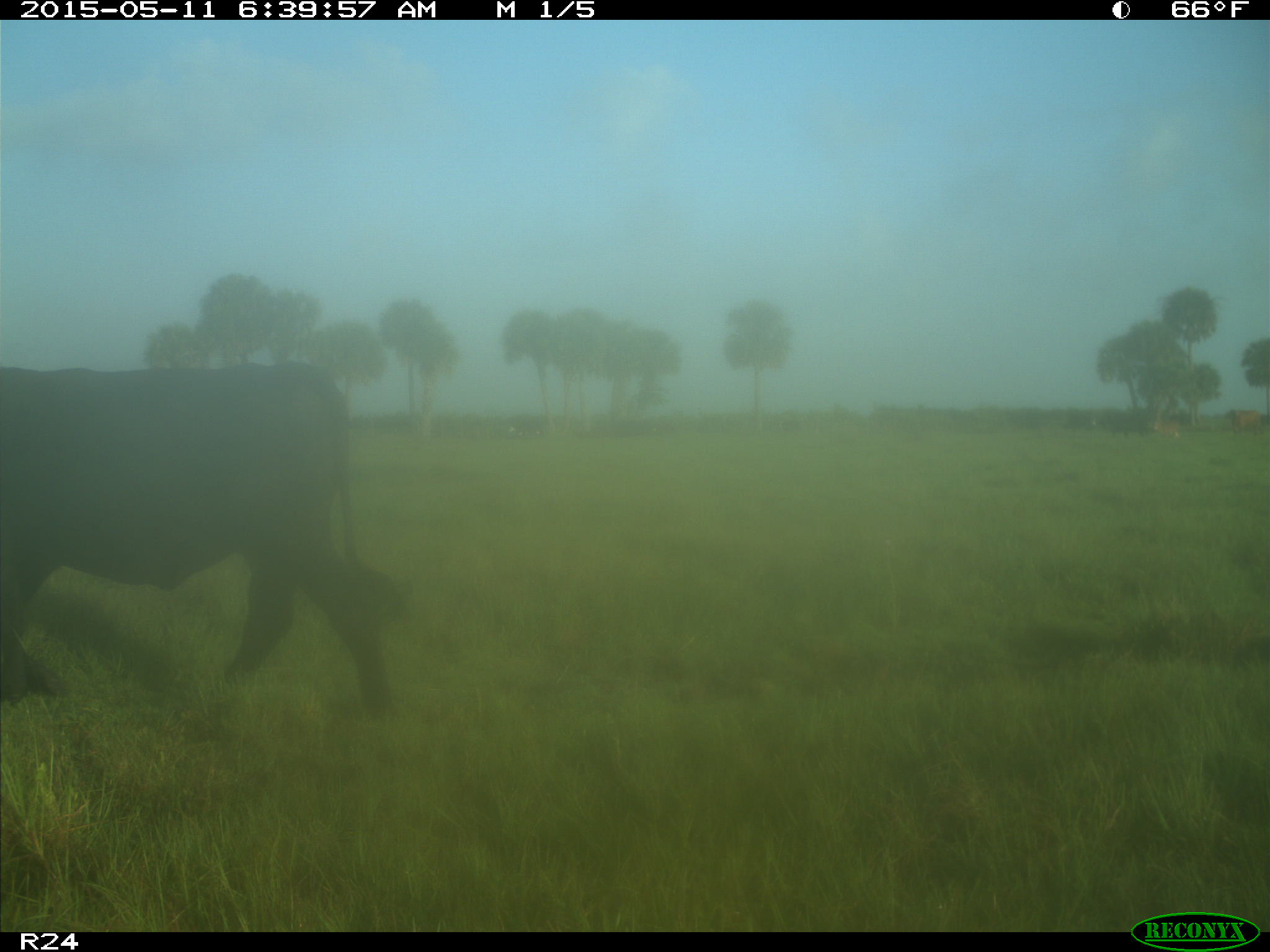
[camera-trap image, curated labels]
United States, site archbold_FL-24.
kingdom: Animalia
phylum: Chordata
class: Mammalia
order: Artiodactyla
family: Bovidae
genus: Bos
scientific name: Bos taurus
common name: domestic cow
Bos taurus (domestic cow).